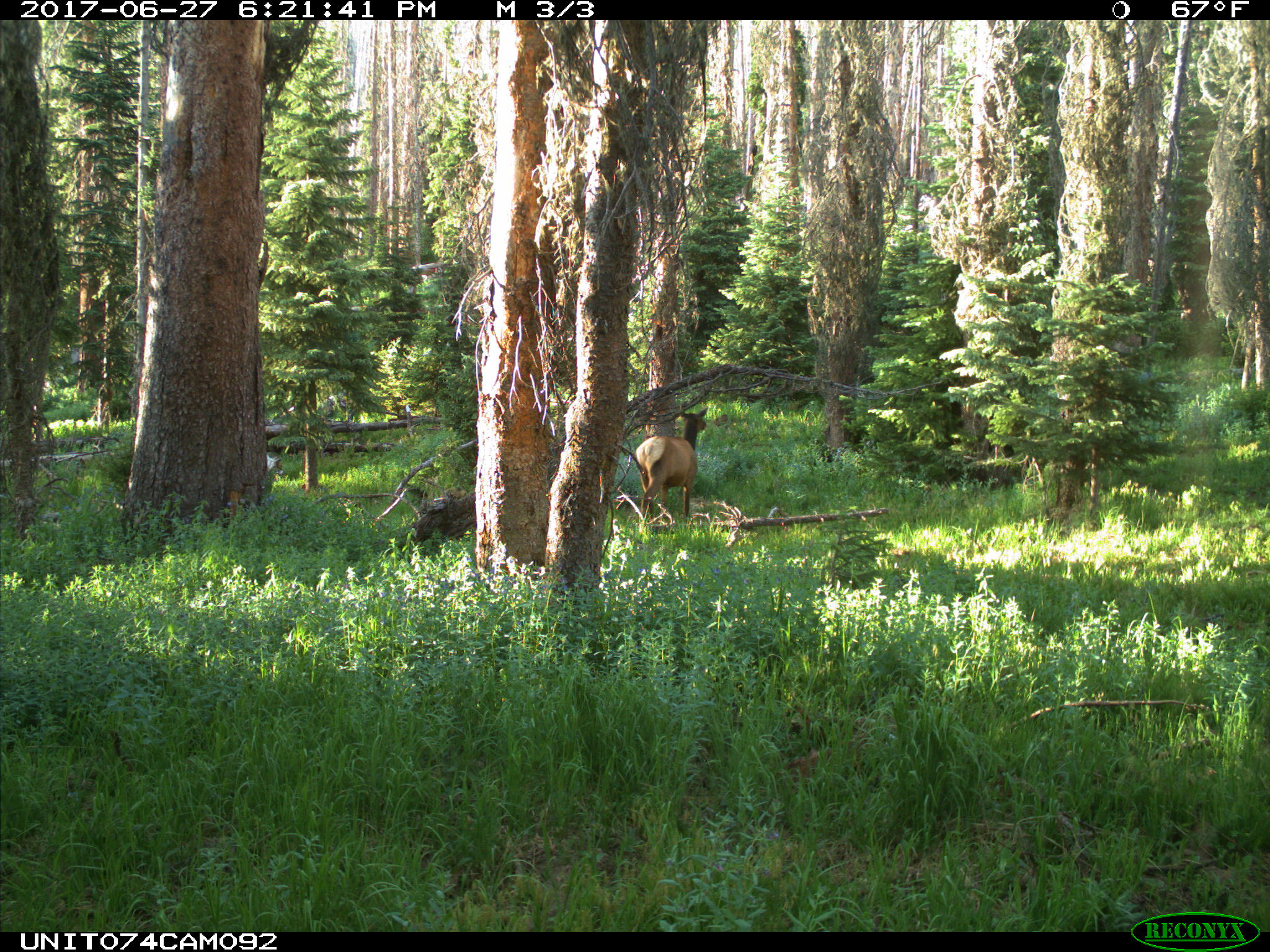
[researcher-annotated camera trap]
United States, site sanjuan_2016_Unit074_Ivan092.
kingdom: Animalia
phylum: Chordata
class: Mammalia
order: Artiodactyla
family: Cervidae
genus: Cervus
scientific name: Cervus elaphus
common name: red deer